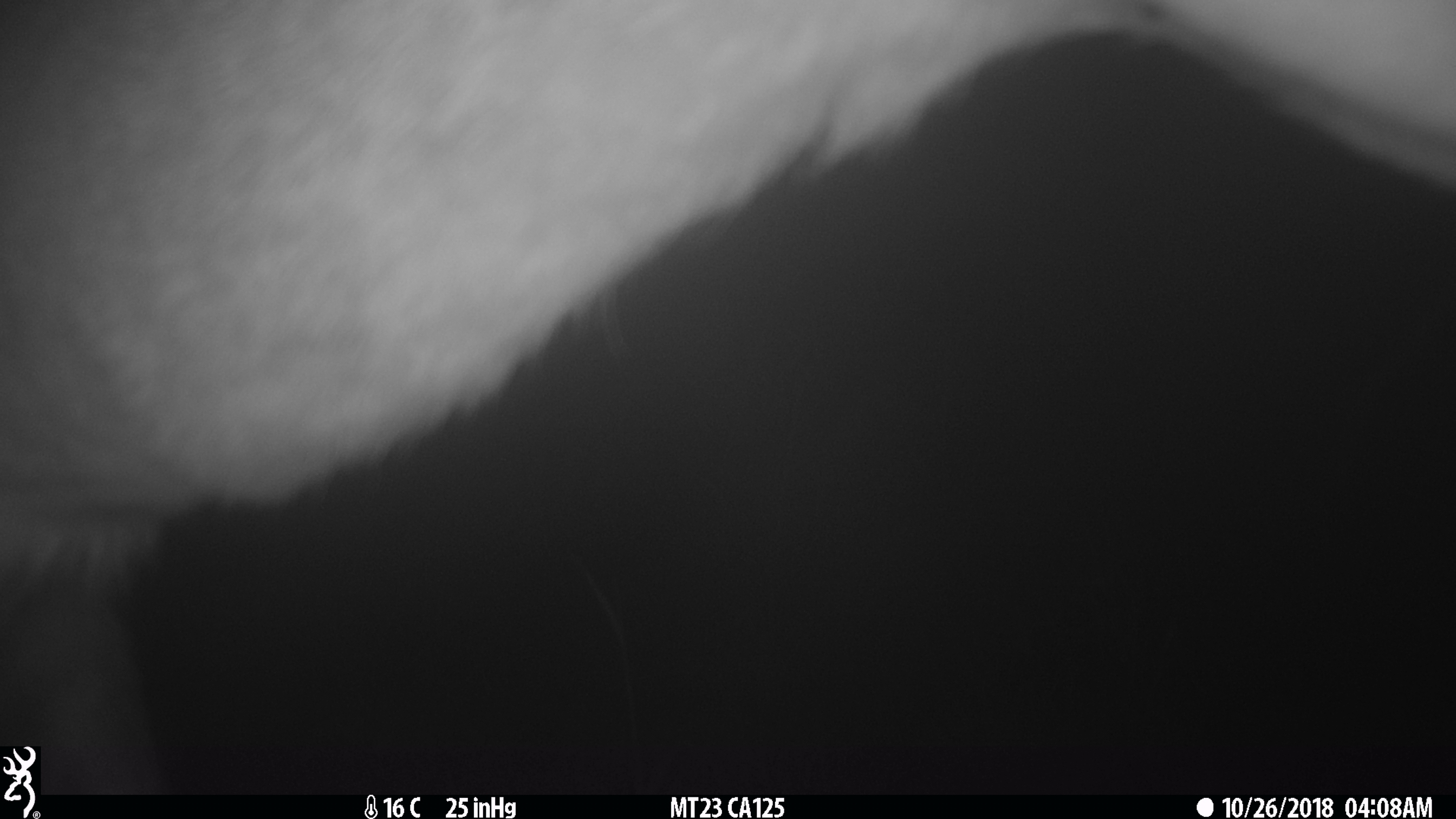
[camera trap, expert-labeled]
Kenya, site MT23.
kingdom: Animalia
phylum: Chordata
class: Mammalia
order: Artiodactyla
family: Bovidae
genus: Tragelaphus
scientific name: Tragelaphus scriptus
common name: bushbuck